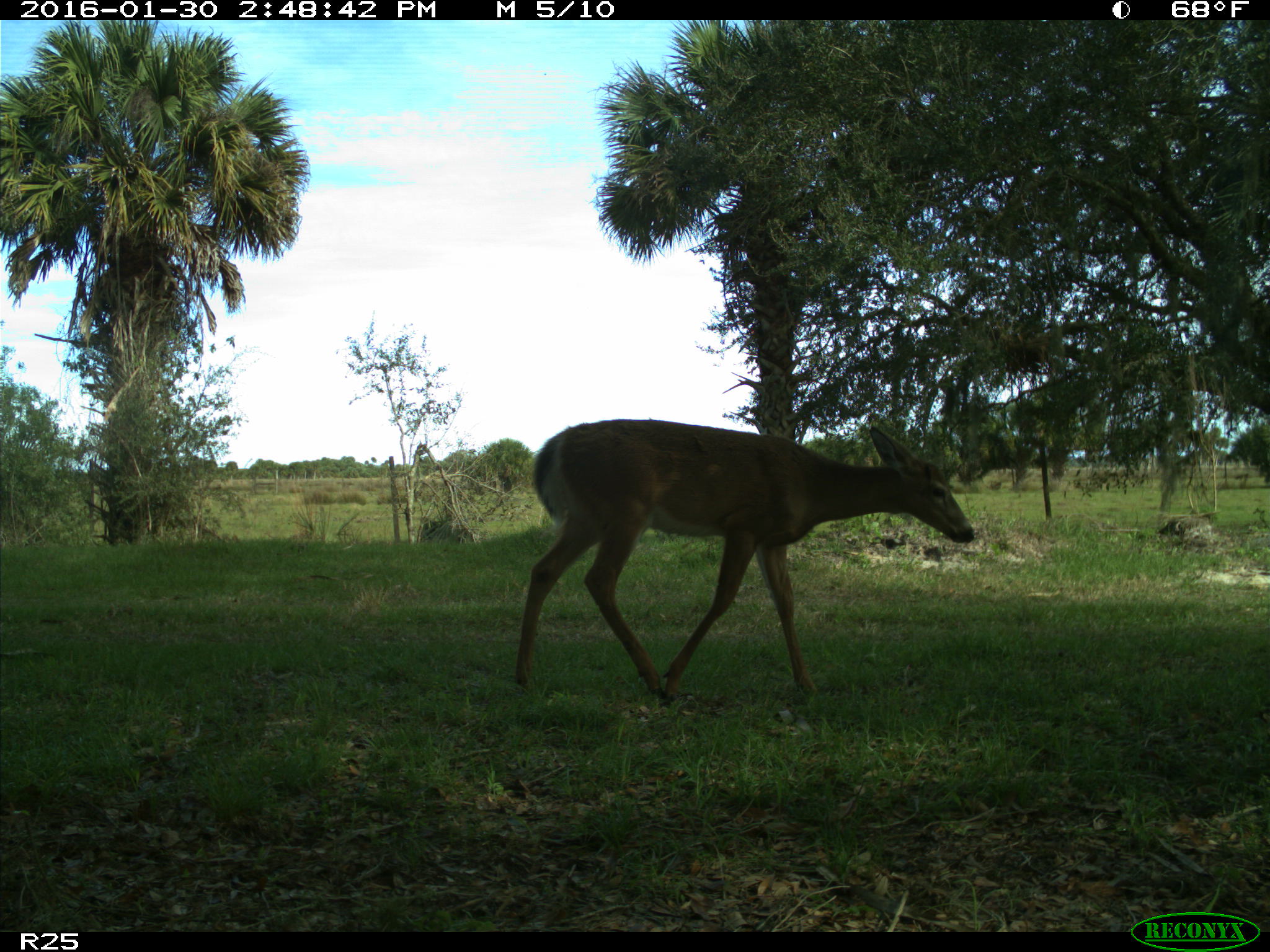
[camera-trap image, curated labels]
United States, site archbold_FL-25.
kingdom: Animalia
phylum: Chordata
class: Mammalia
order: Artiodactyla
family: Cervidae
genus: Odocoileus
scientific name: Odocoileus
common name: deer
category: unidentified deer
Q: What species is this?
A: Unidentified deer (deer) (Odocoileus).